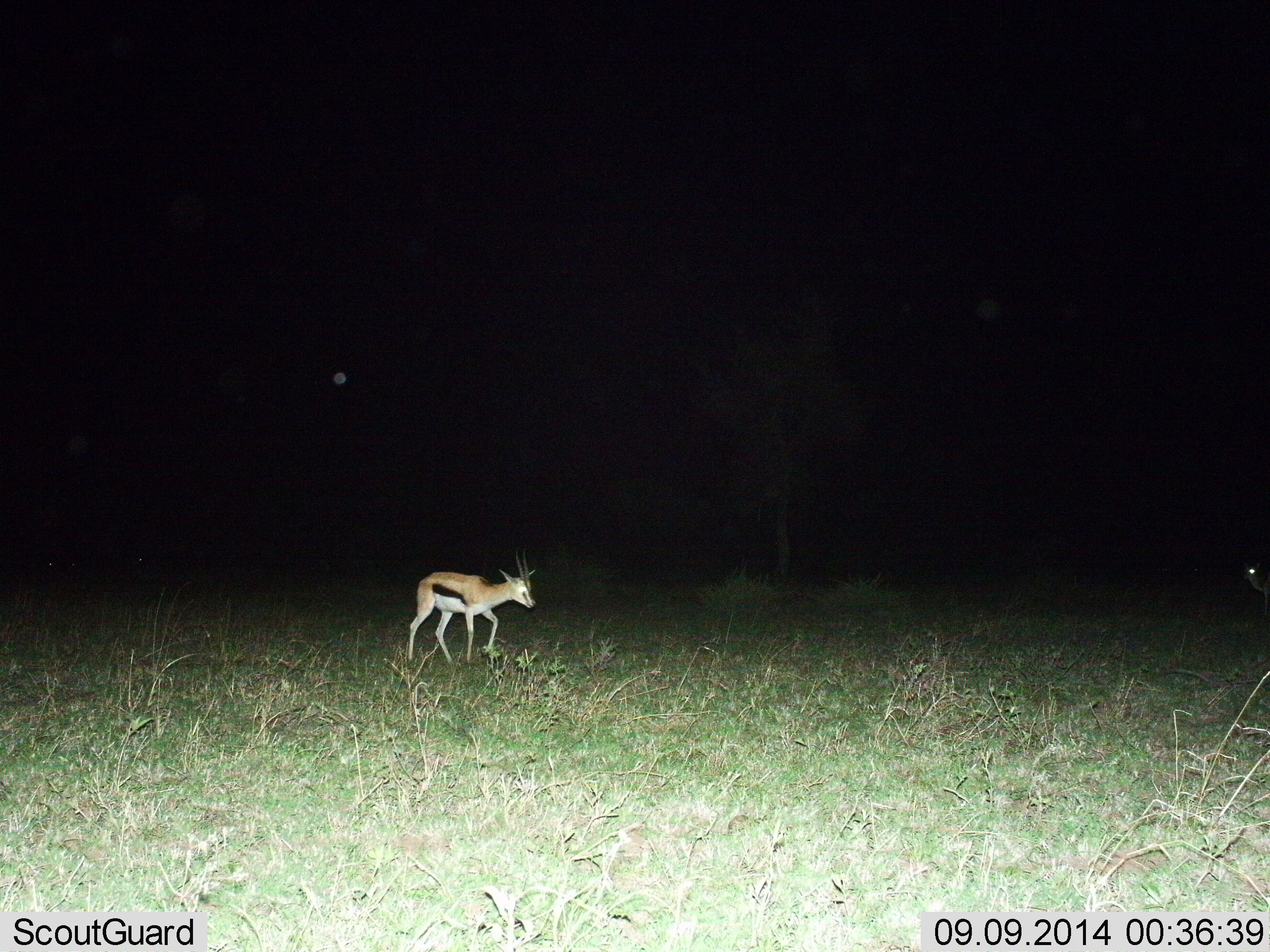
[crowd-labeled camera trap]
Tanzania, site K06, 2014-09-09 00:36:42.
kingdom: Animalia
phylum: Chordata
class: Mammalia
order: Artiodactyla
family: Bovidae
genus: Eudorcas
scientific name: Eudorcas thomsonii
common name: thomson's gazelle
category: gazellethomsons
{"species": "gazellethomsons (thomson's gazelle) (Eudorcas thomsonii)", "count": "2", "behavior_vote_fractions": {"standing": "40%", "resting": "0%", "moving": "70%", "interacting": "0%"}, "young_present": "10%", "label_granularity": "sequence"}